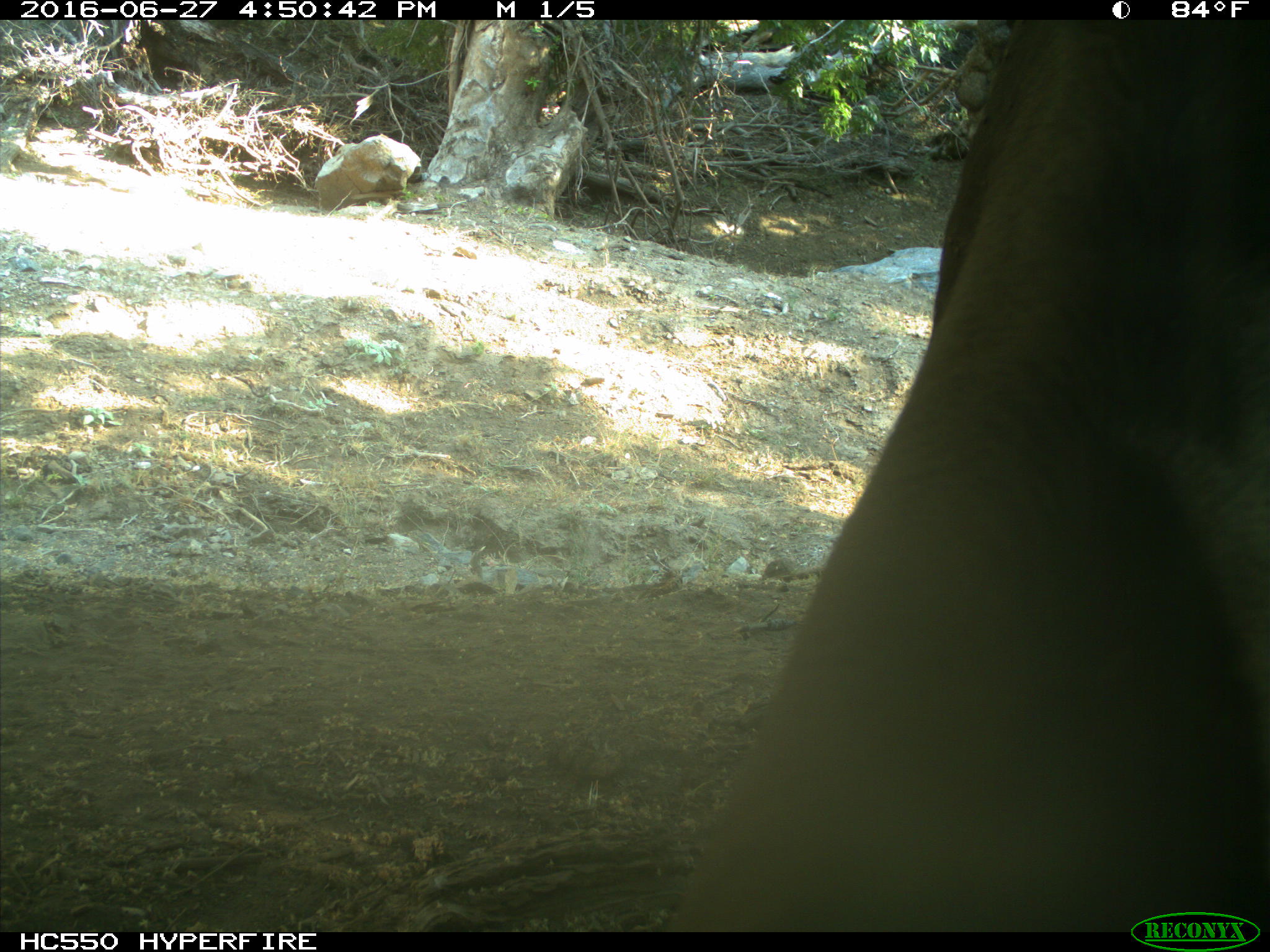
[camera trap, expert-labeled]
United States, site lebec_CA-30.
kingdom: Animalia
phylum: Chordata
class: Mammalia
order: Artiodactyla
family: Bovidae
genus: Bos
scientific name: Bos taurus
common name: domestic cow